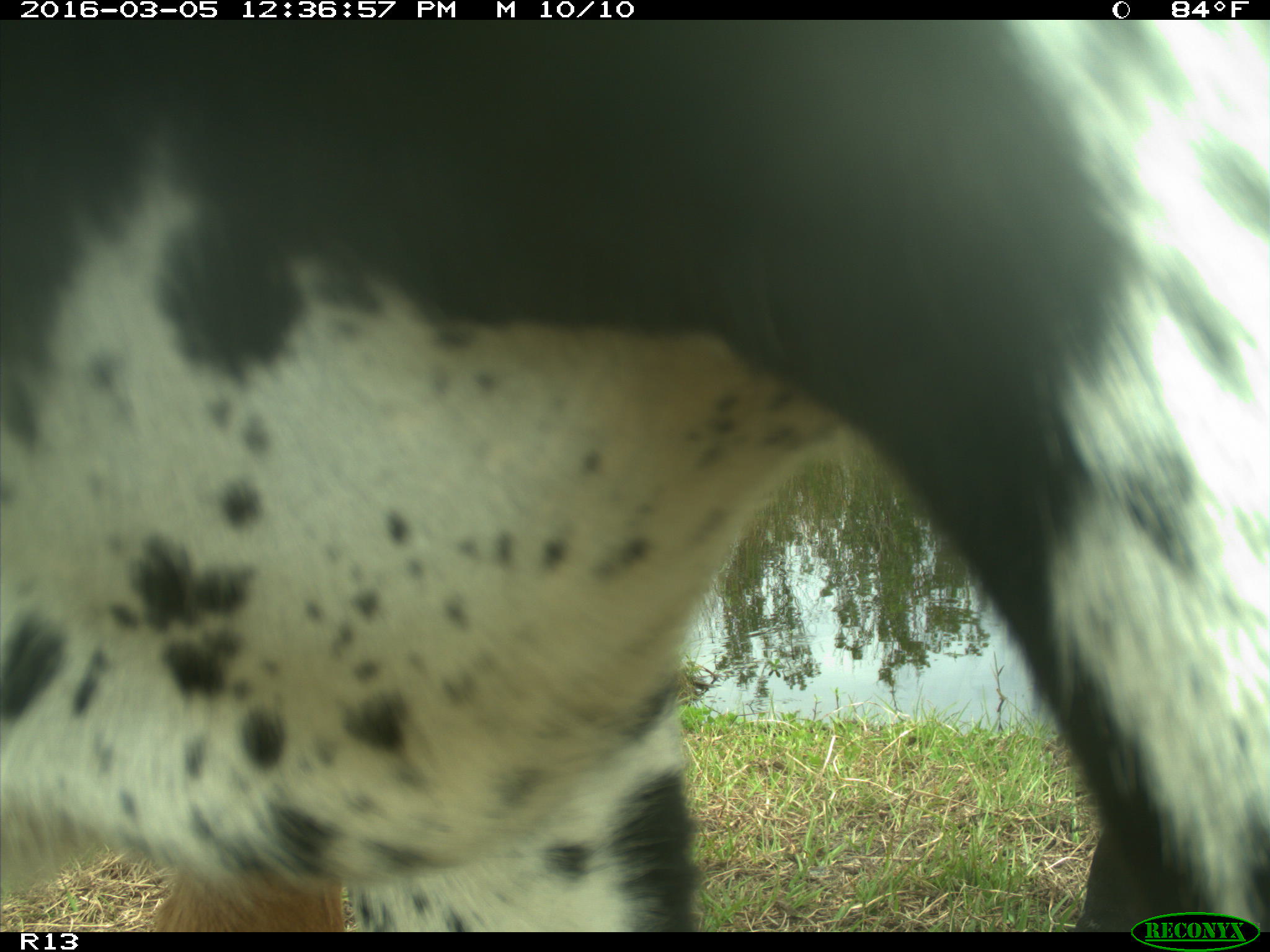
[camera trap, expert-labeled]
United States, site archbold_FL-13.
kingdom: Animalia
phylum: Chordata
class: Mammalia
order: Artiodactyla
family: Bovidae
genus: Bos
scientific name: Bos taurus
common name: domestic cow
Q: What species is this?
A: Bos taurus (domestic cow).